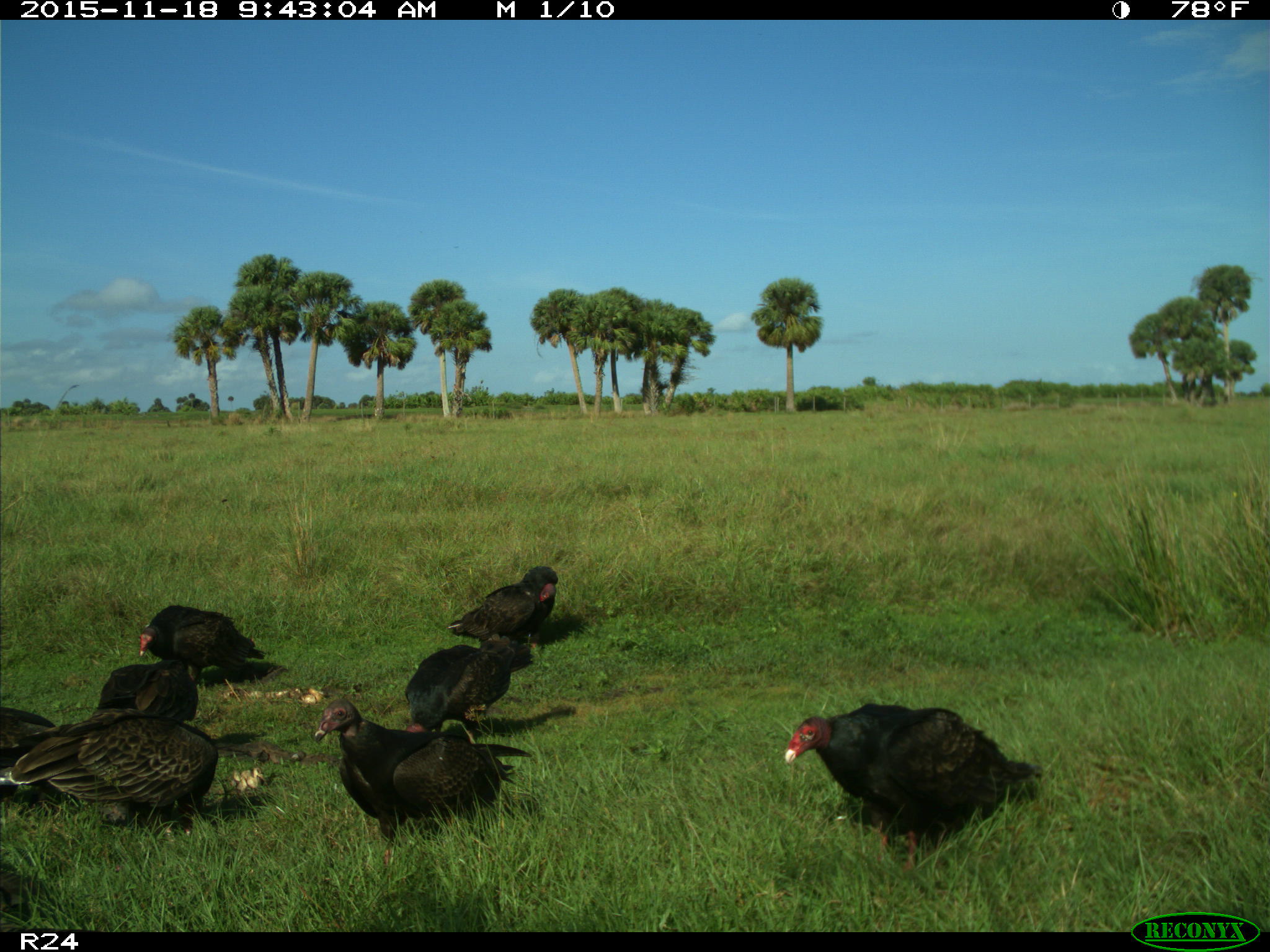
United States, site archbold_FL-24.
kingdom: Animalia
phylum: Chordata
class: Aves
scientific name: Aves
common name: birds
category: unidentified bird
Unidentified bird (birds) (Aves).